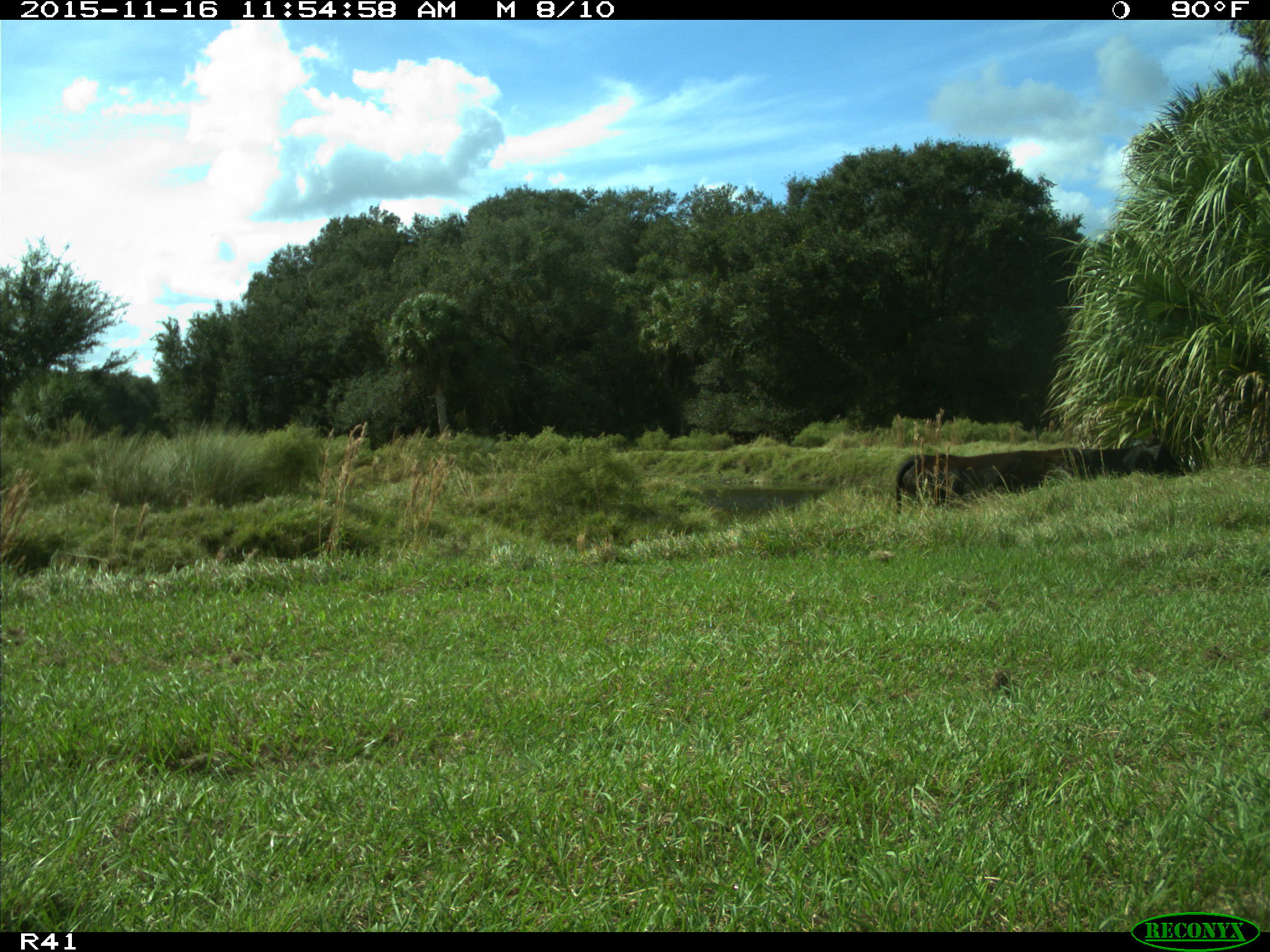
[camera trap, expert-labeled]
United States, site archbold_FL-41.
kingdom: Animalia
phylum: Chordata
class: Mammalia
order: Artiodactyla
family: Bovidae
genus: Bos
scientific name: Bos taurus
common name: domestic cow